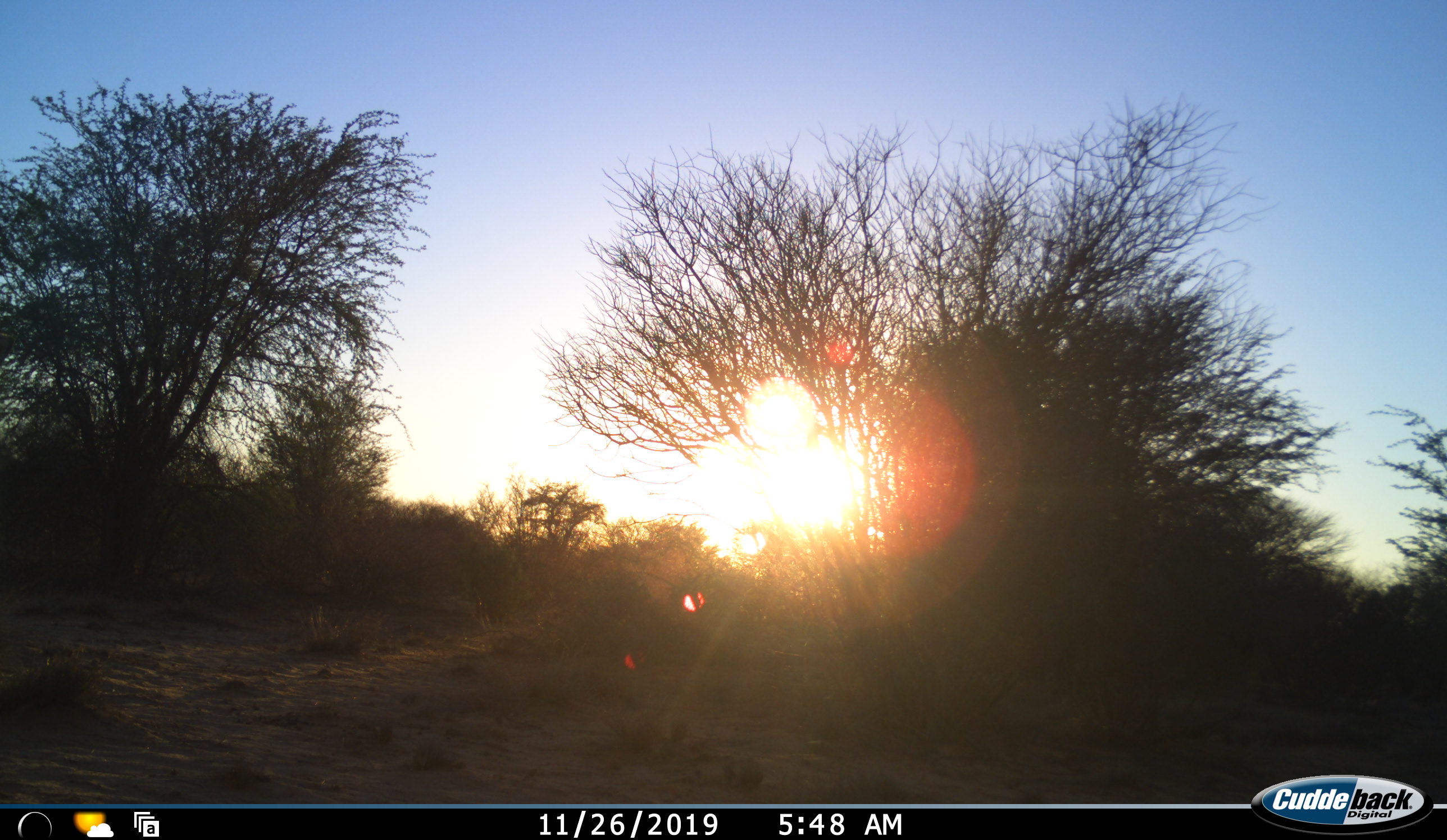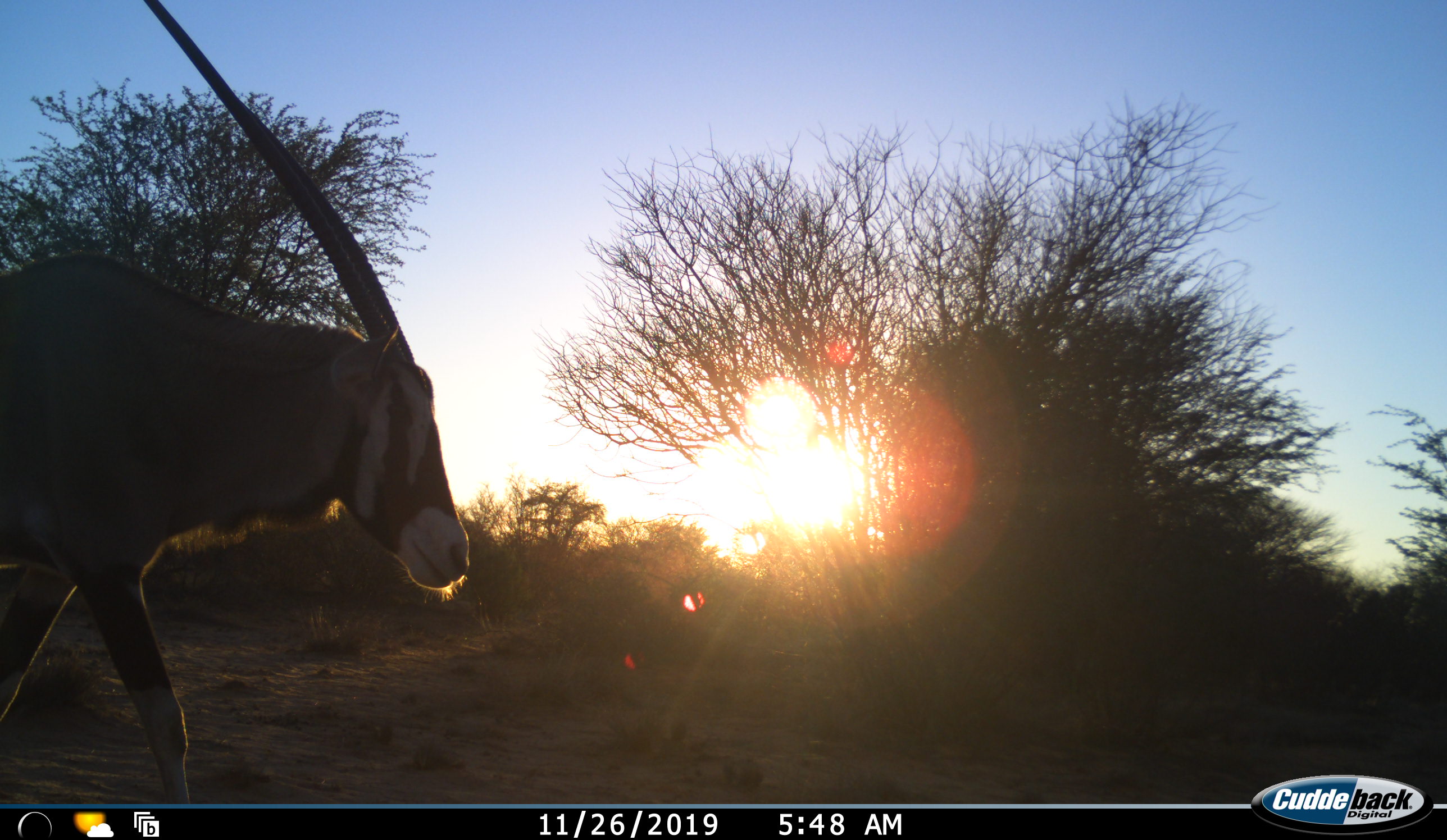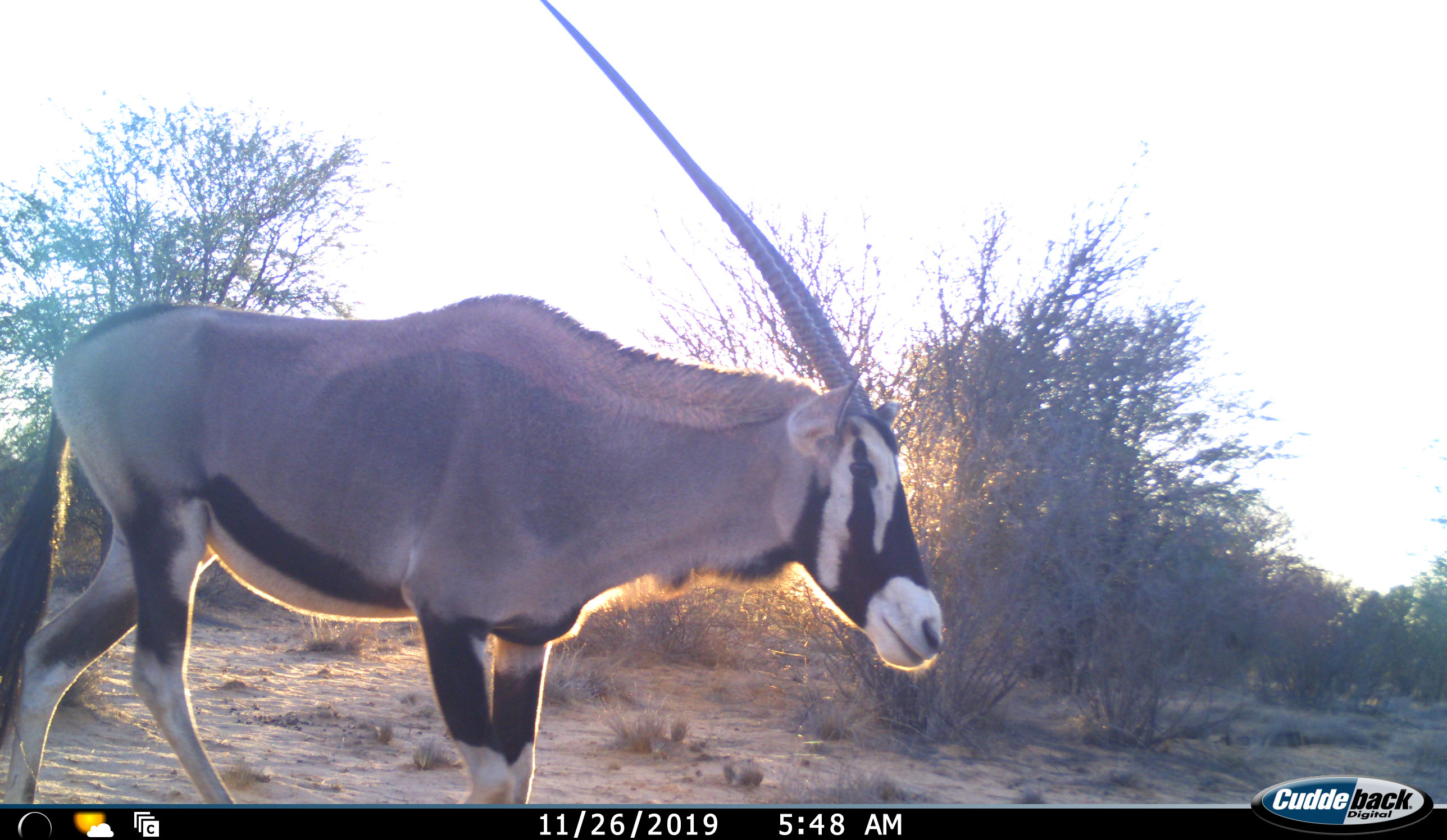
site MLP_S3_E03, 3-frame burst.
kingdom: Animalia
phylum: Chordata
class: Mammalia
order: Artiodactyla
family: Bovidae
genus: Oryx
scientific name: Oryx gazella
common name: gemsbok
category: oryx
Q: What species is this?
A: Oryx (gemsbok) (Oryx gazella).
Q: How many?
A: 1.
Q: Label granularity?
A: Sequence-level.